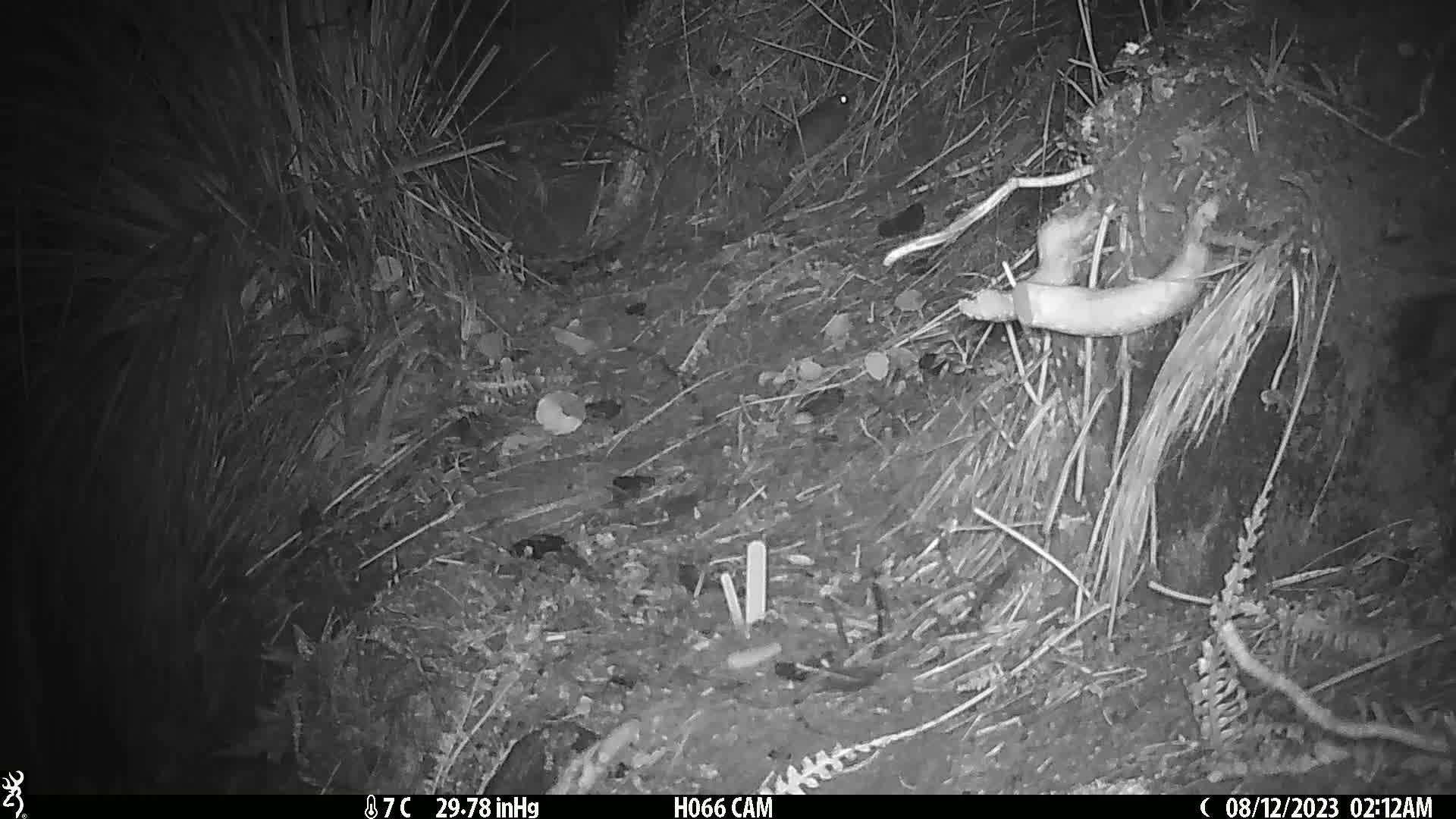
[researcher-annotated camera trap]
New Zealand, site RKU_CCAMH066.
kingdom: Animalia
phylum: Chordata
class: Mammalia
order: Rodentia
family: Muridae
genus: Rattus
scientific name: Rattus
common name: rat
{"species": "rat (Rattus)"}